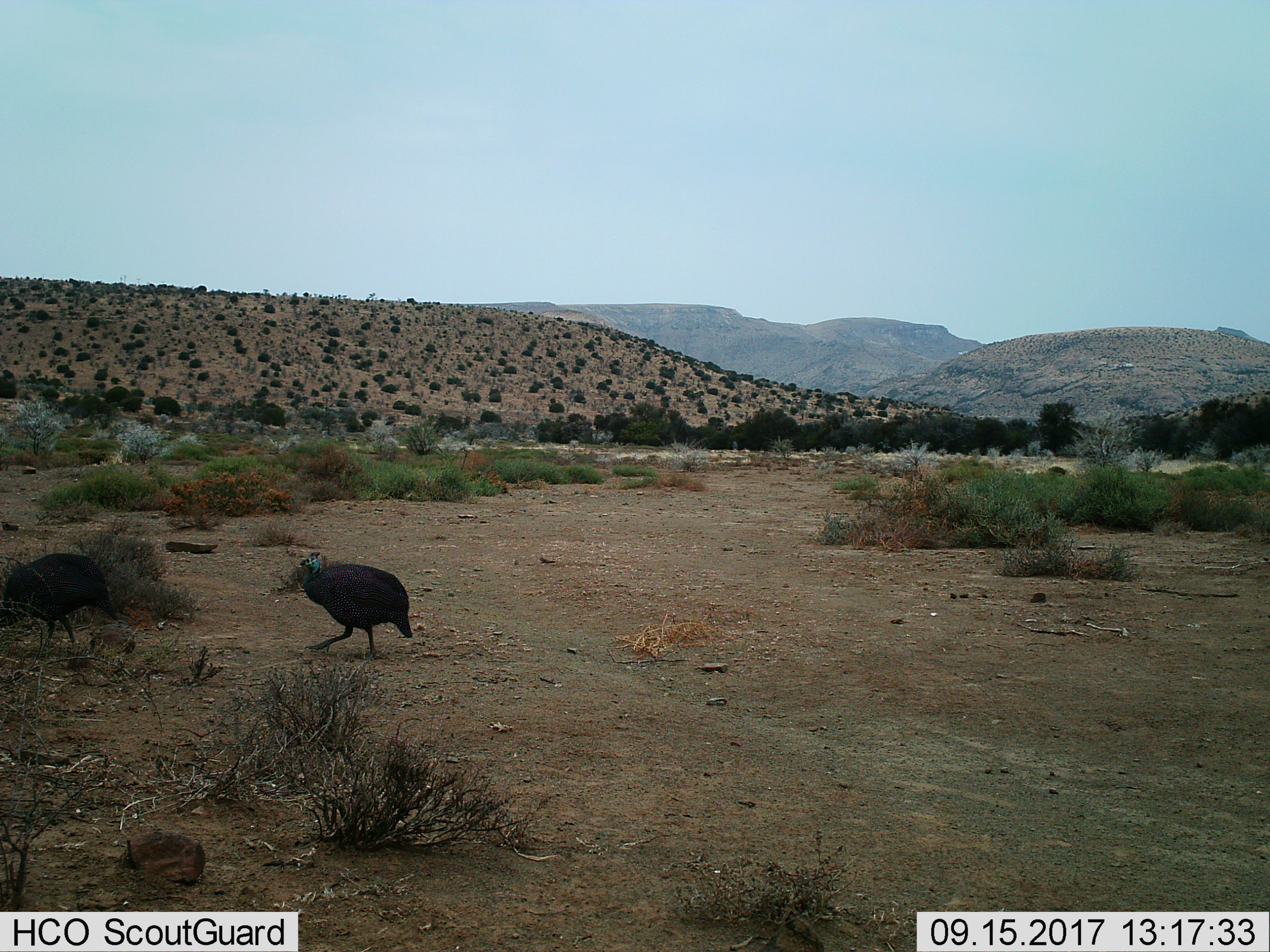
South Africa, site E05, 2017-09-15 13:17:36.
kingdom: Animalia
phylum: Chordata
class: Aves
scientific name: Aves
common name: bird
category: birdother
Birdother (bird) (Aves), count 2. Behavior (volunteer vote fractions): standing 0%, resting 0%, moving 75%, interacting 0%. Young present (vote fraction): 0%. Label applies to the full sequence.